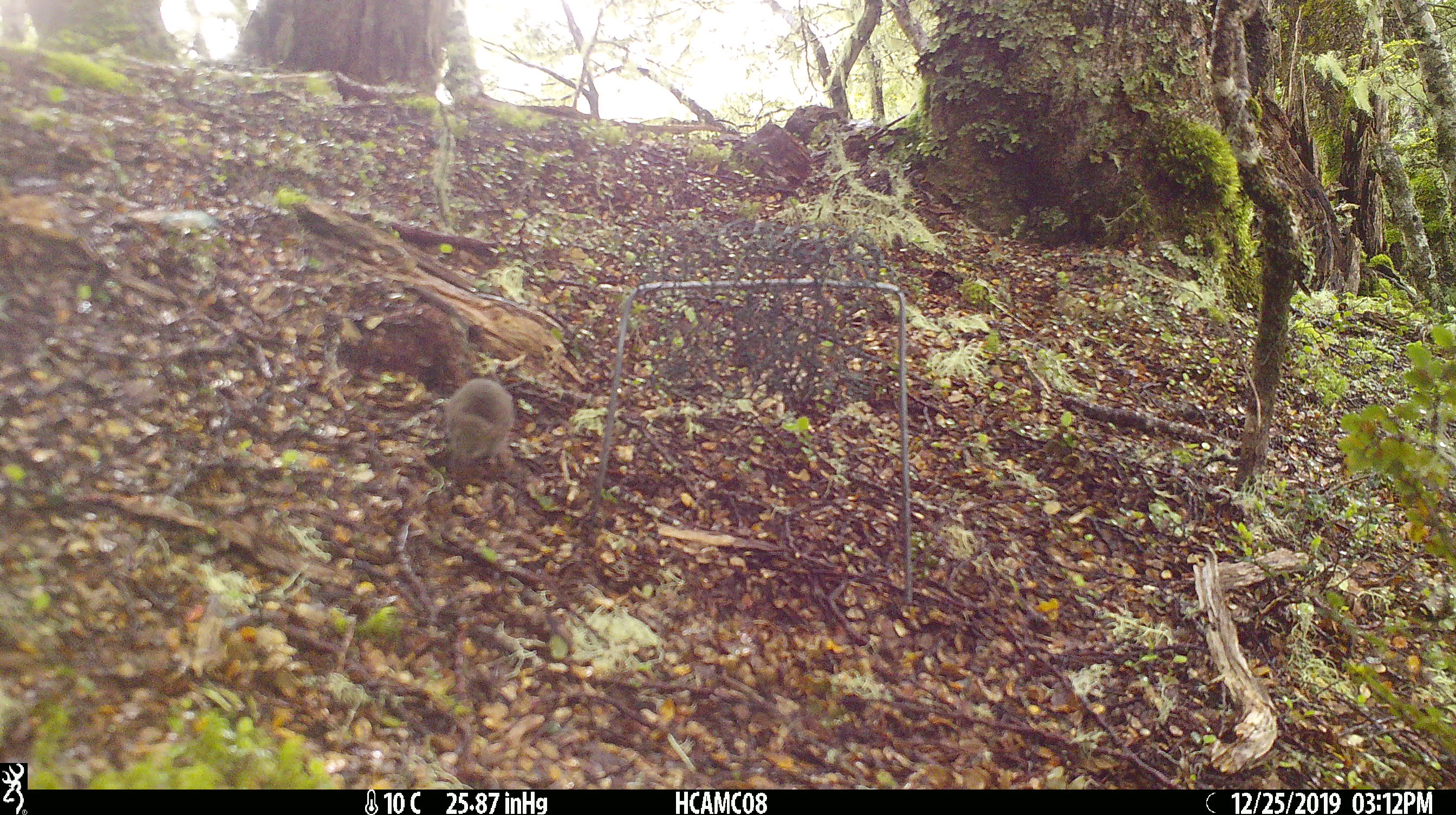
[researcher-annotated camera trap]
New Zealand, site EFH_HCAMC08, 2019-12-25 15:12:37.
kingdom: Animalia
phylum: Chordata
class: Mammalia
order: Rodentia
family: Muridae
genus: Mus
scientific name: Mus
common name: mouse